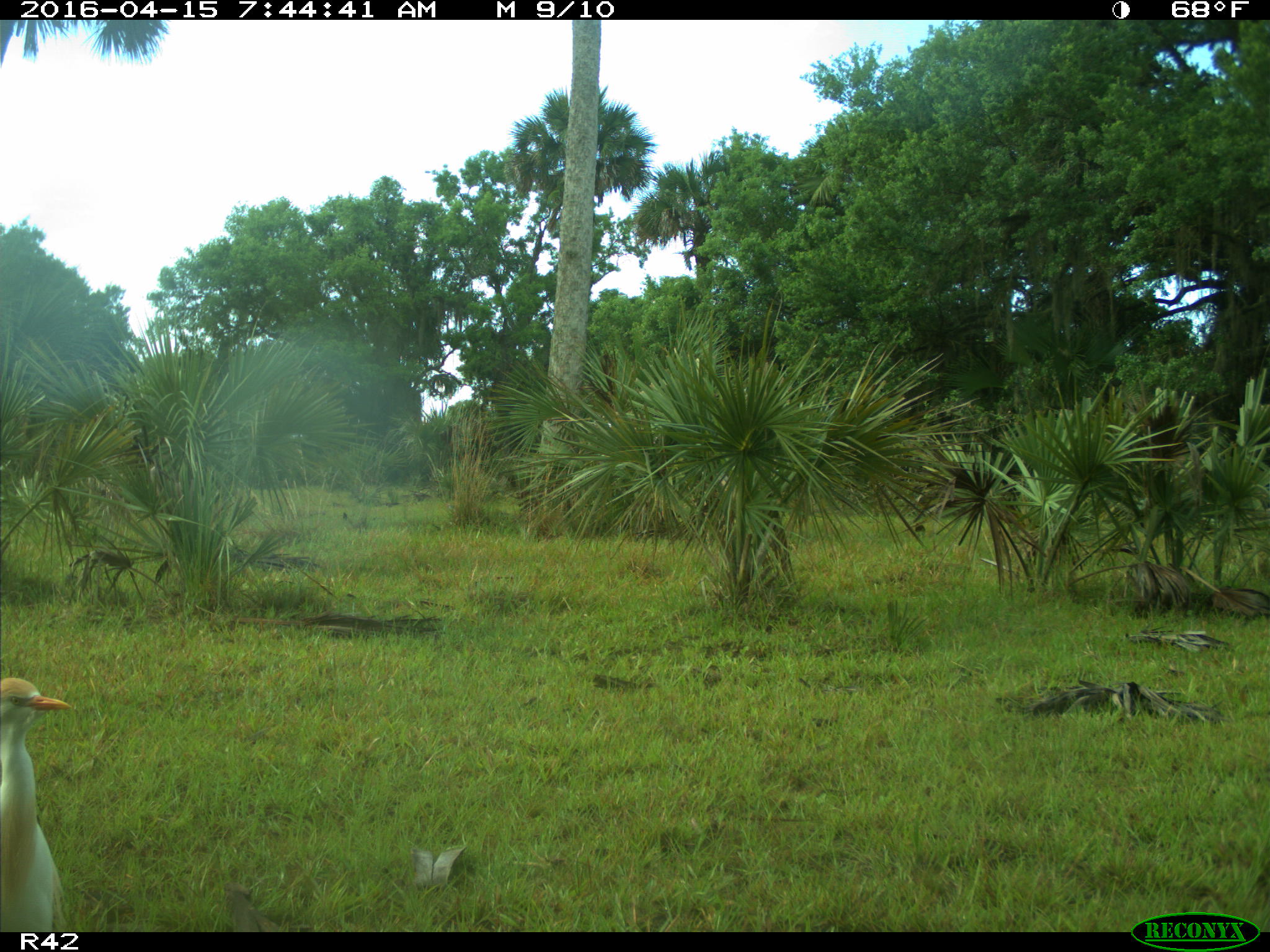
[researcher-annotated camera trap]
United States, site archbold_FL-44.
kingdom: Animalia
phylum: Chordata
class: Aves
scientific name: Aves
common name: birds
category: unidentified bird